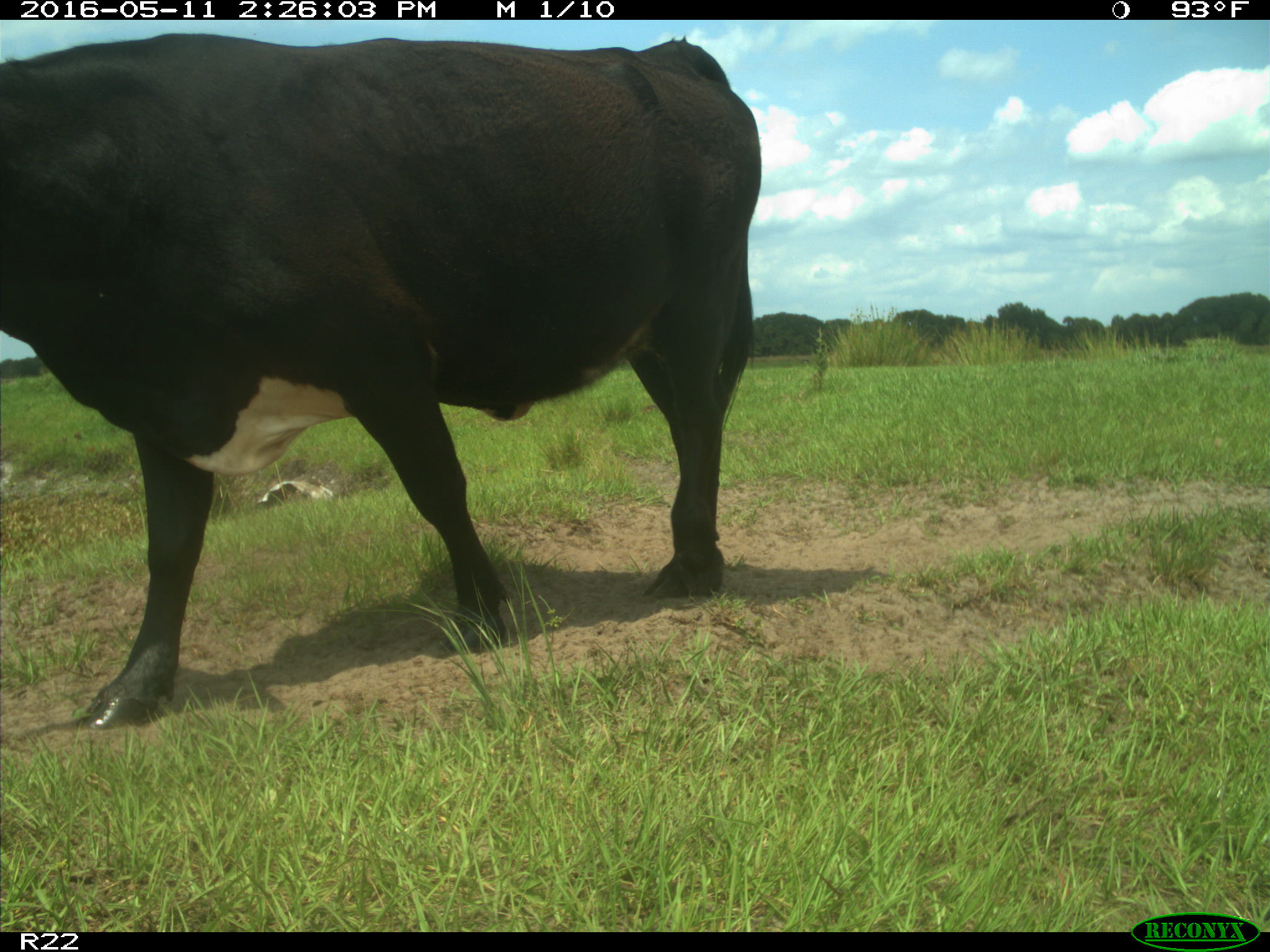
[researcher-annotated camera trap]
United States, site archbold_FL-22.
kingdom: Animalia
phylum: Chordata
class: Mammalia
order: Artiodactyla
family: Bovidae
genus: Bos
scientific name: Bos taurus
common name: domestic cow